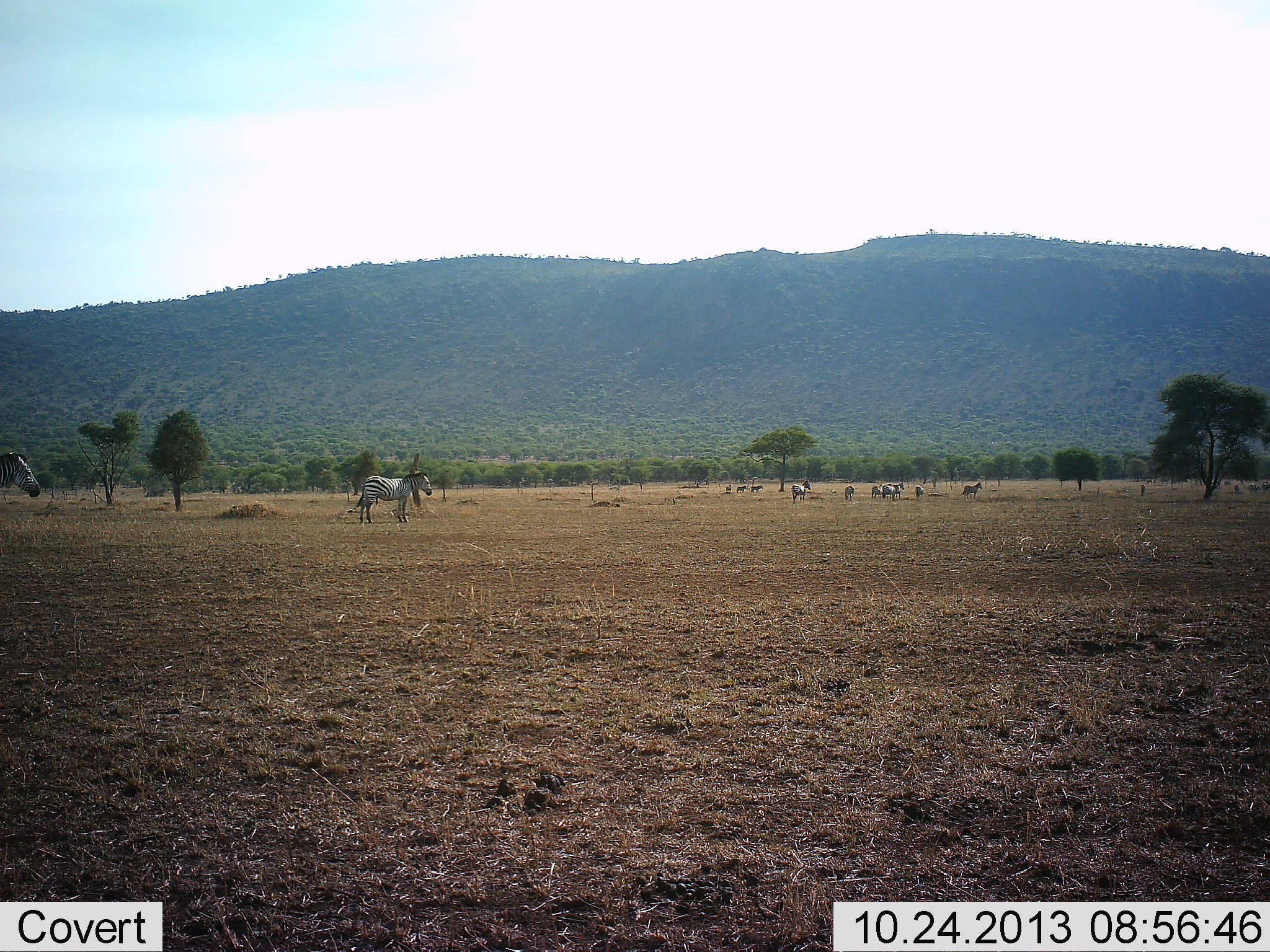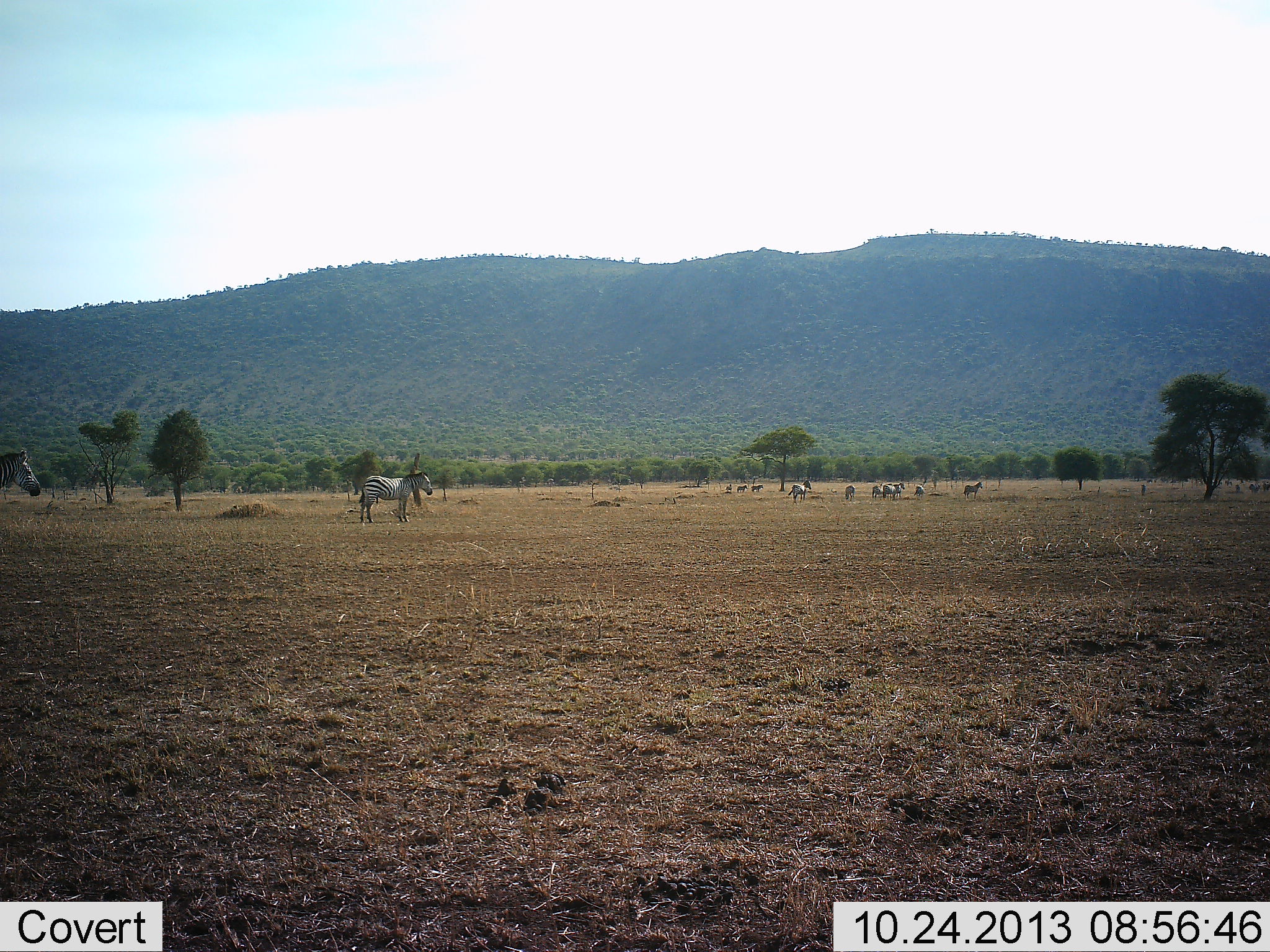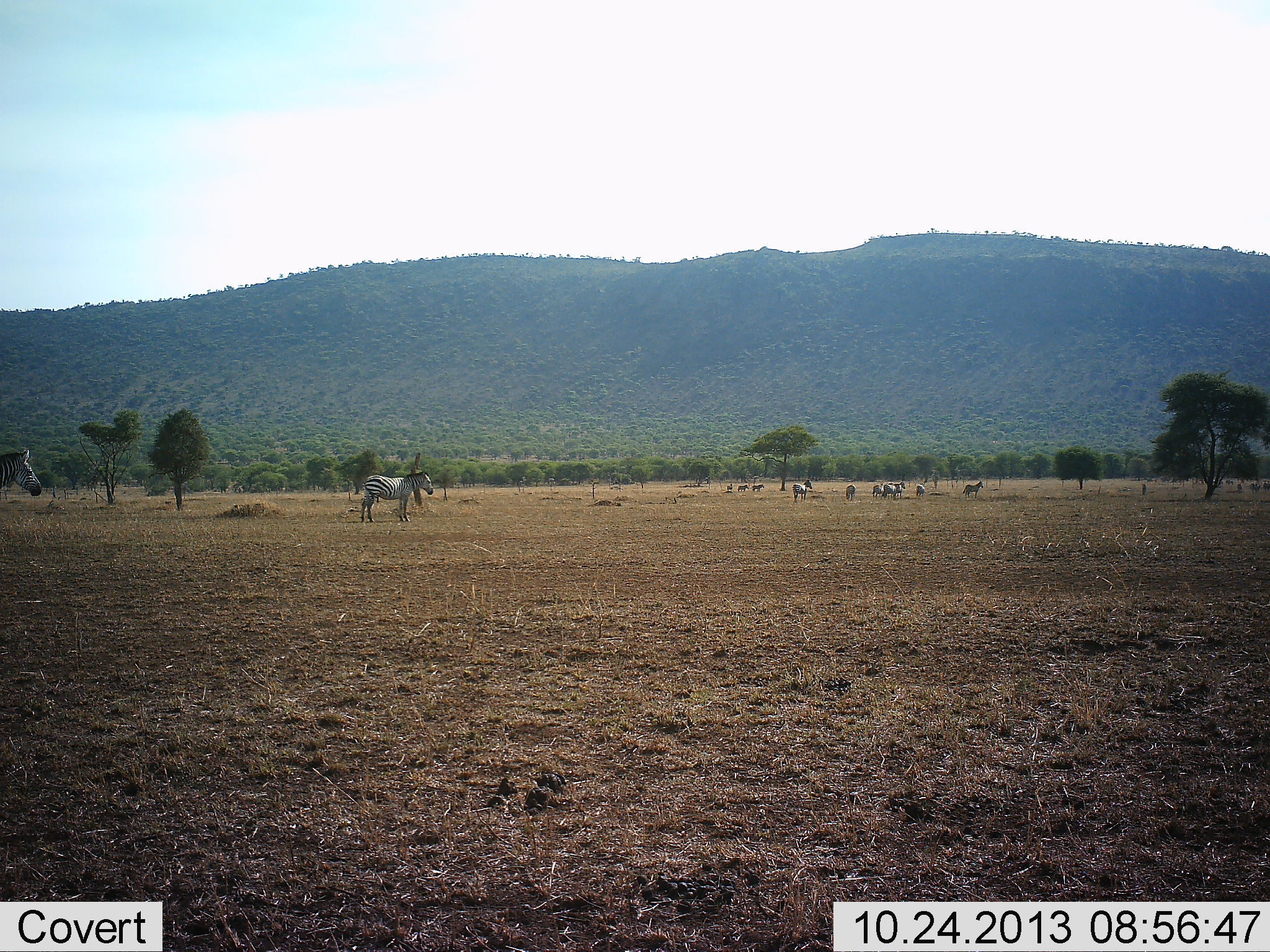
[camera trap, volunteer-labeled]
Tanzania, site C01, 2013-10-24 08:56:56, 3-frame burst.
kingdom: Animalia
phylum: Chordata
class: Mammalia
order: Perissodactyla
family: Equidae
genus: Equus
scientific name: Equus quagga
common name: plains zebra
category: zebra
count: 11-50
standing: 90%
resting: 20%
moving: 10%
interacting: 0%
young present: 0%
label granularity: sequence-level